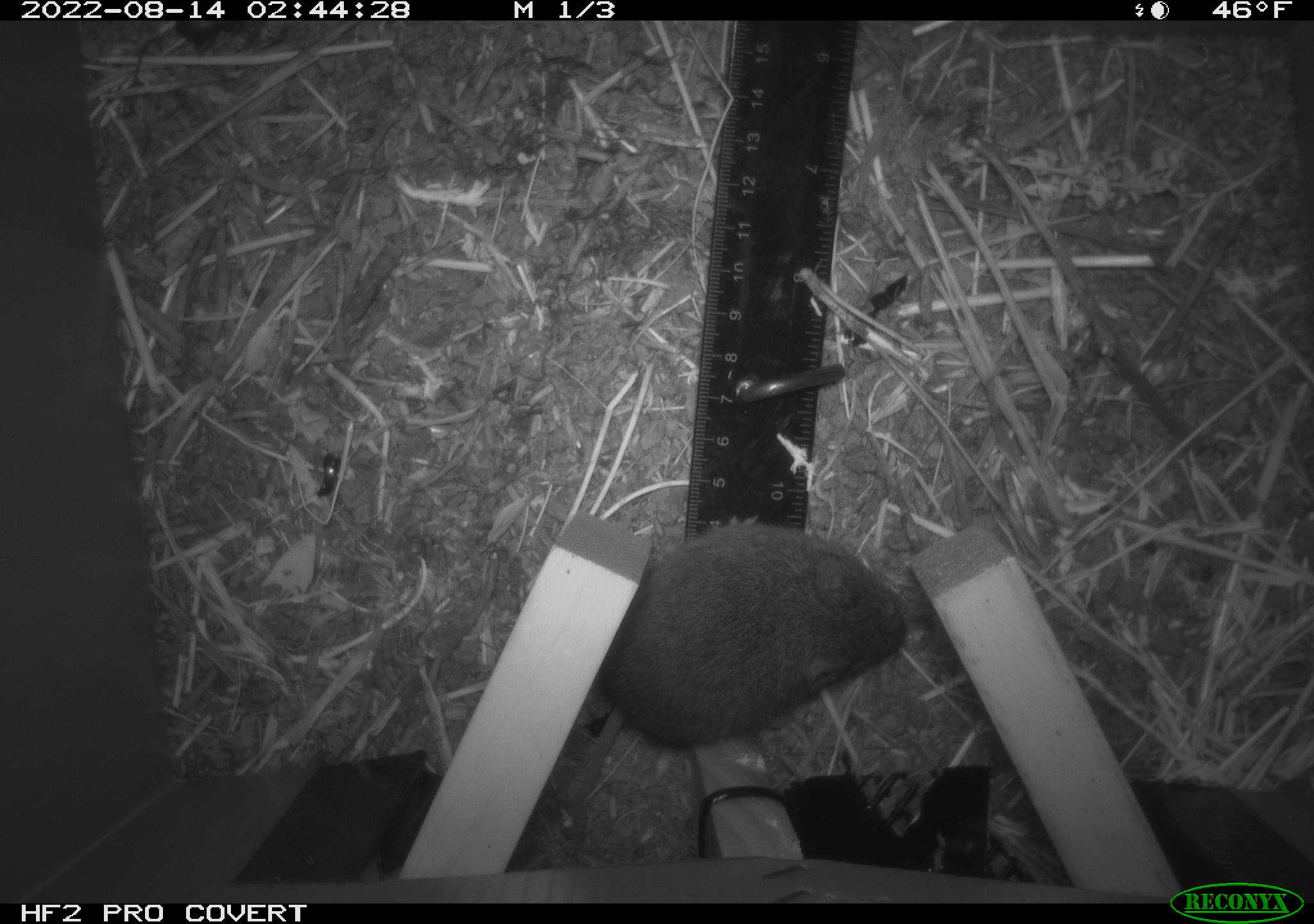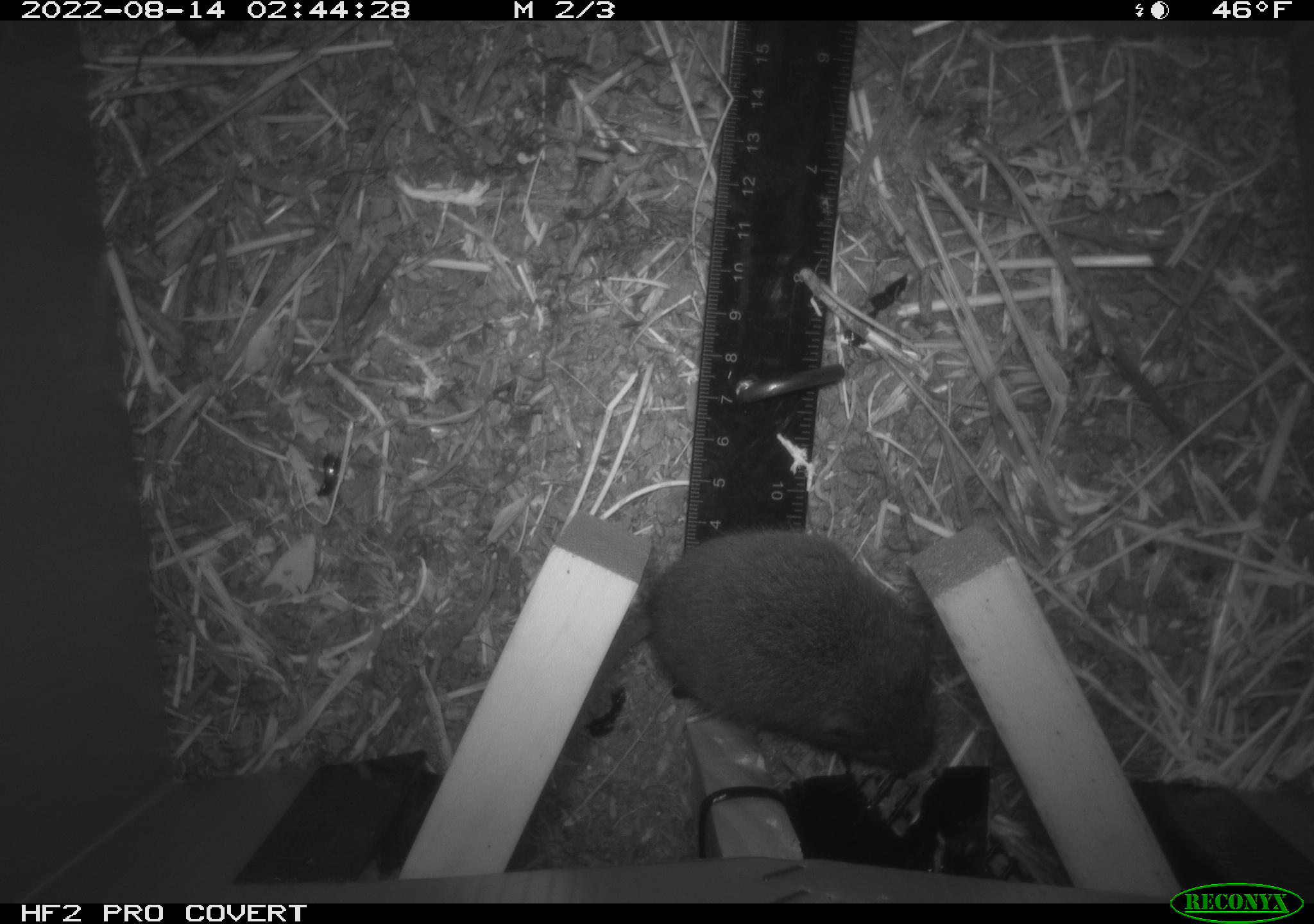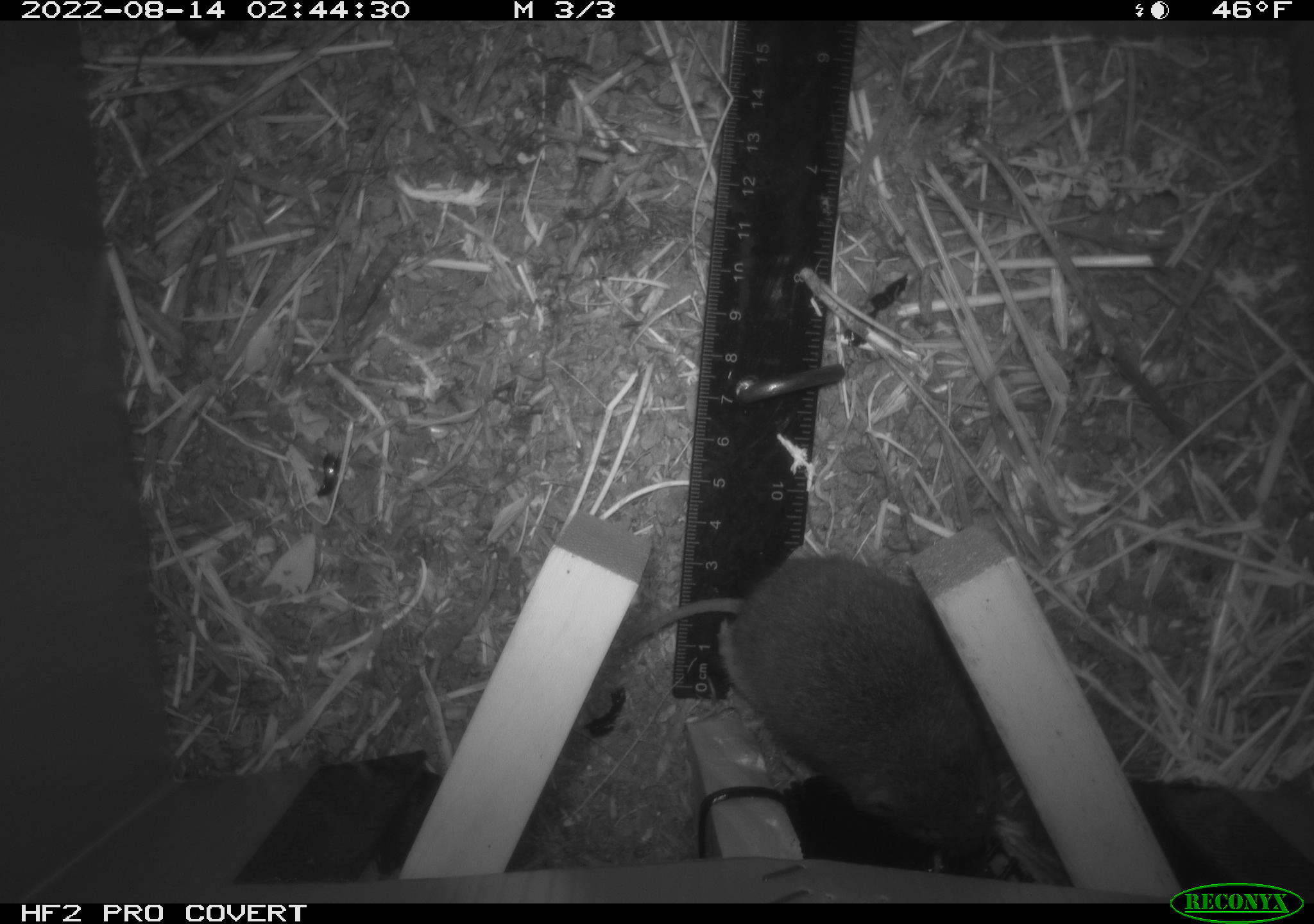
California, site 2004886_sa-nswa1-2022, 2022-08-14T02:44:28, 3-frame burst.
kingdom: Animalia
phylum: Chordata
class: Mammalia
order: Rodentia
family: Cricetidae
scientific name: Cricetidae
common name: hamsters, voles, lemmings, and allies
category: cricetidae family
Cricetidae family (hamsters, voles, lemmings, and allies) (Cricetidae).